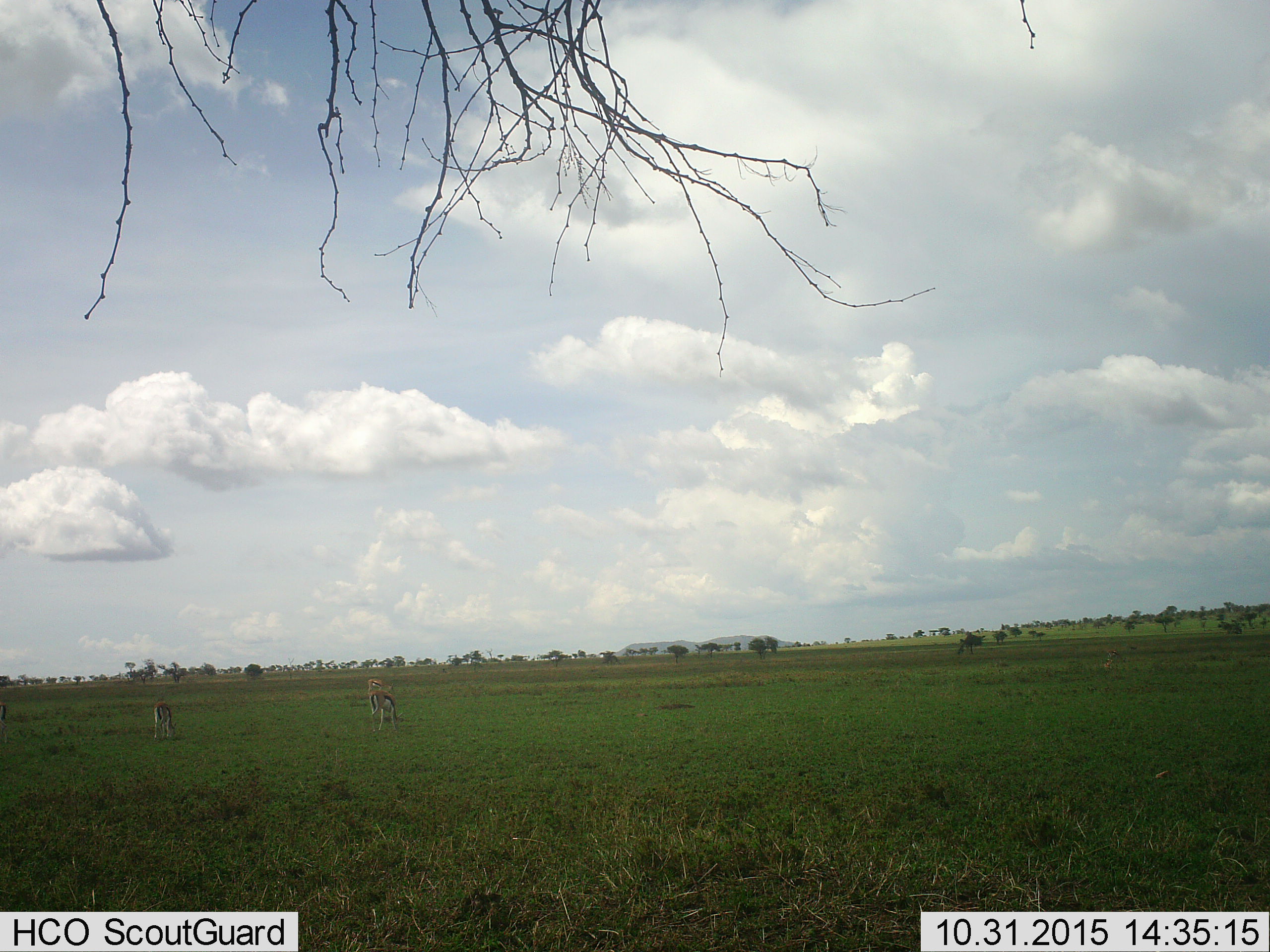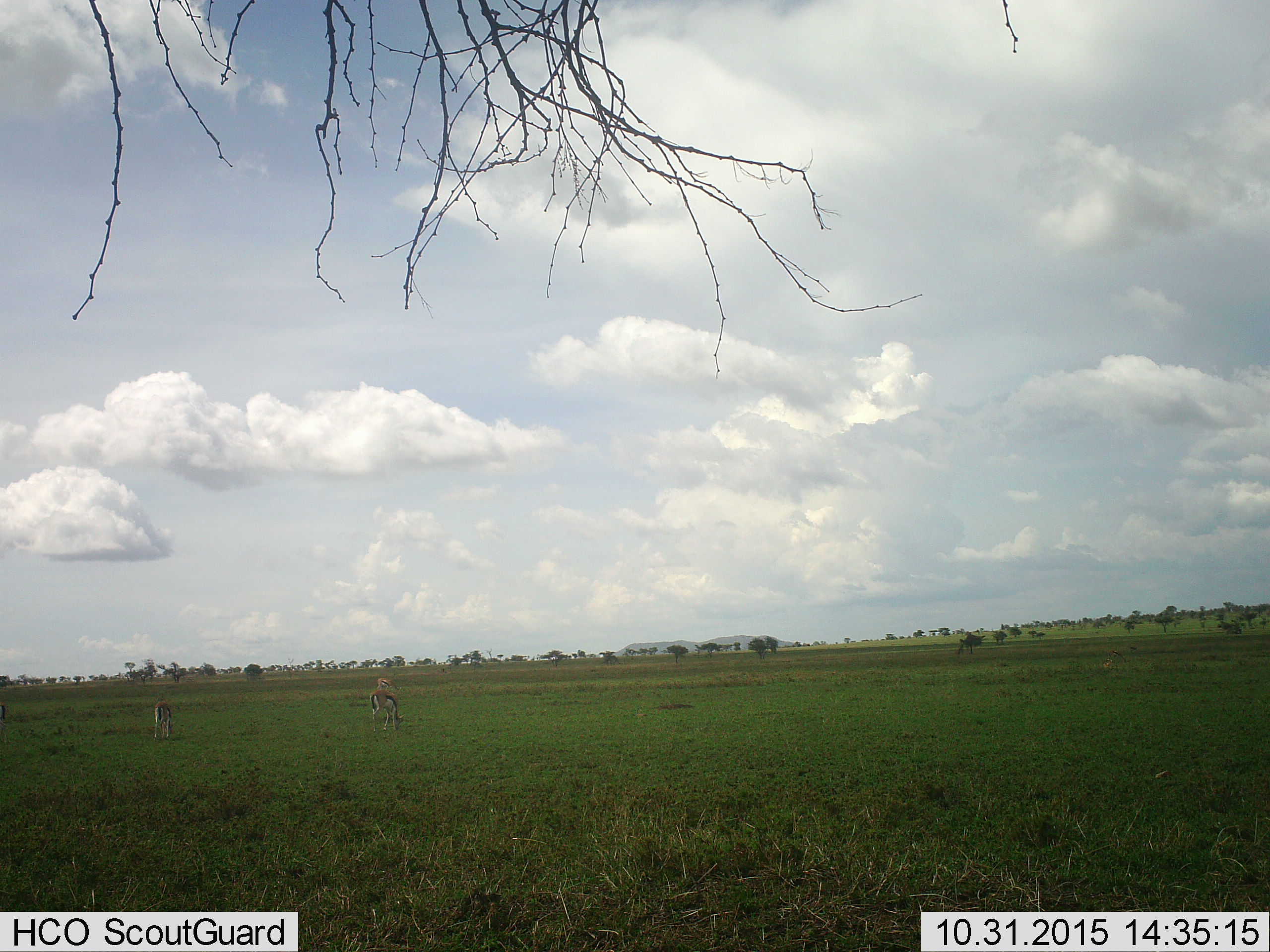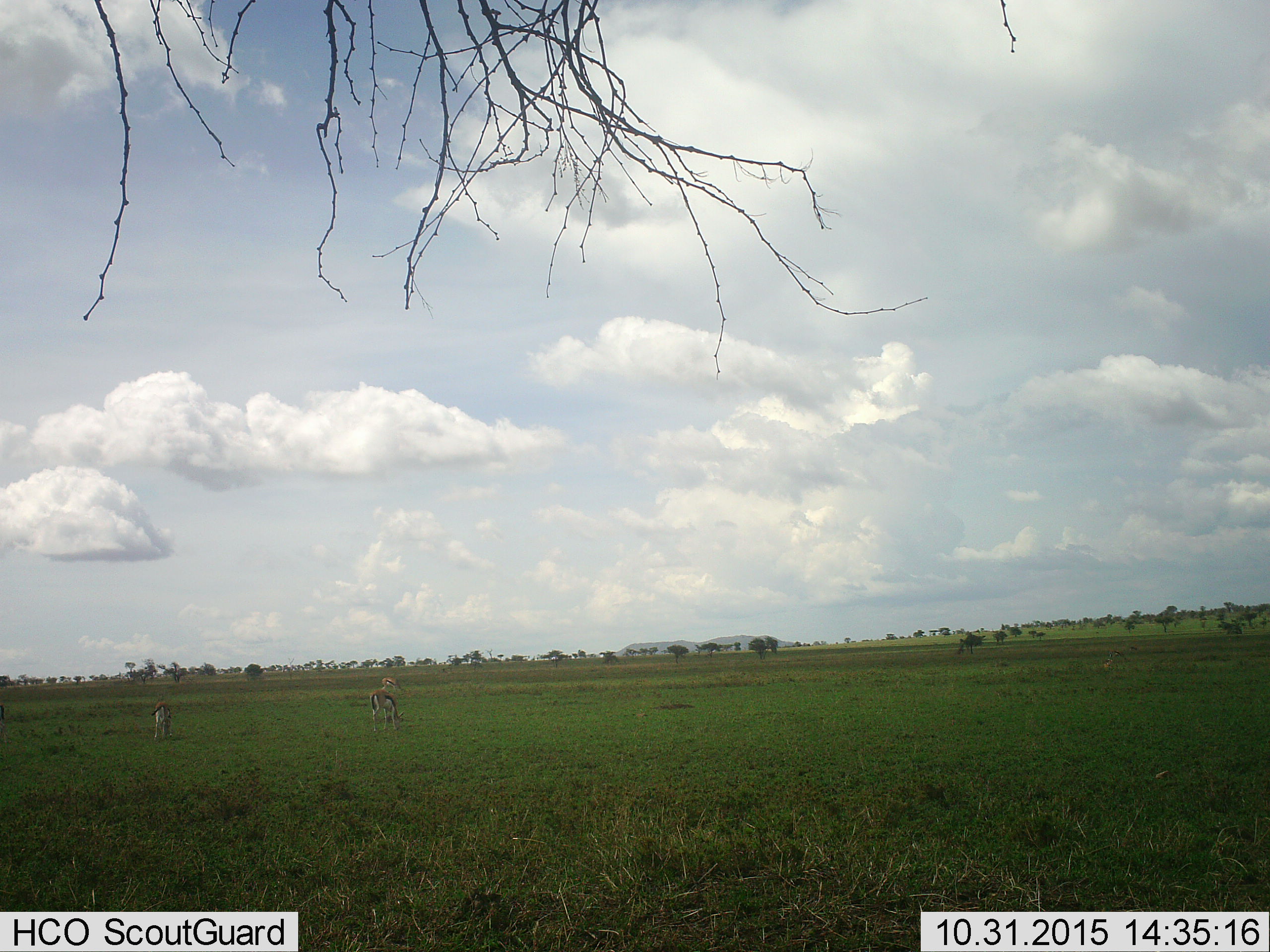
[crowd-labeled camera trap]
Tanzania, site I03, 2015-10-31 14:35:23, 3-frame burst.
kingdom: Animalia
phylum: Chordata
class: Mammalia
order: Artiodactyla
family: Bovidae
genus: Eudorcas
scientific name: Eudorcas thomsonii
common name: thomson's gazelle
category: gazellethomsons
Gazellethomsons (thomson's gazelle) (Eudorcas thomsonii), count 3. Behavior (volunteer vote fractions): standing 29%, resting 14%, moving 14%, interacting 0%. Young present (vote fraction): 0%. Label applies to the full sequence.